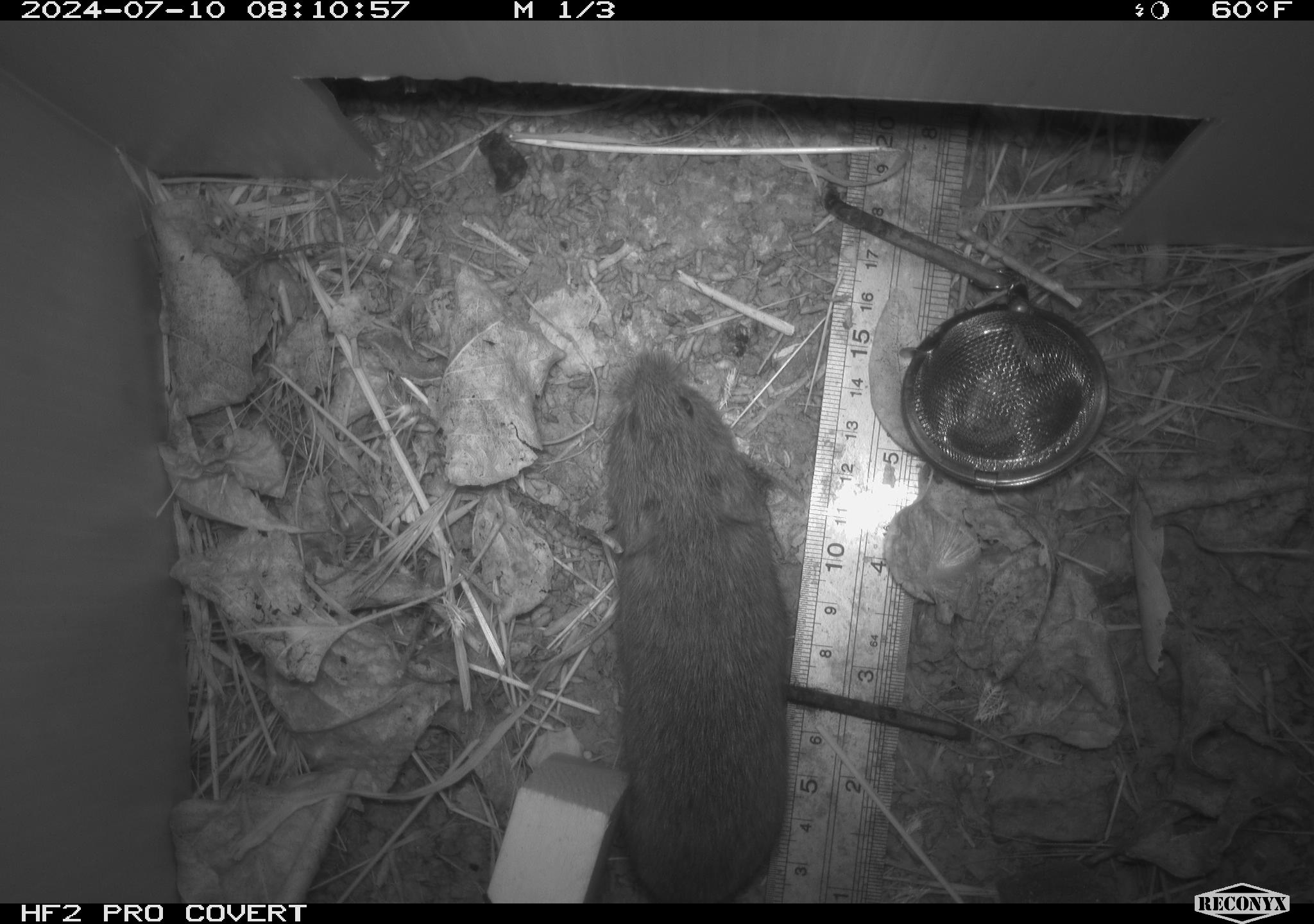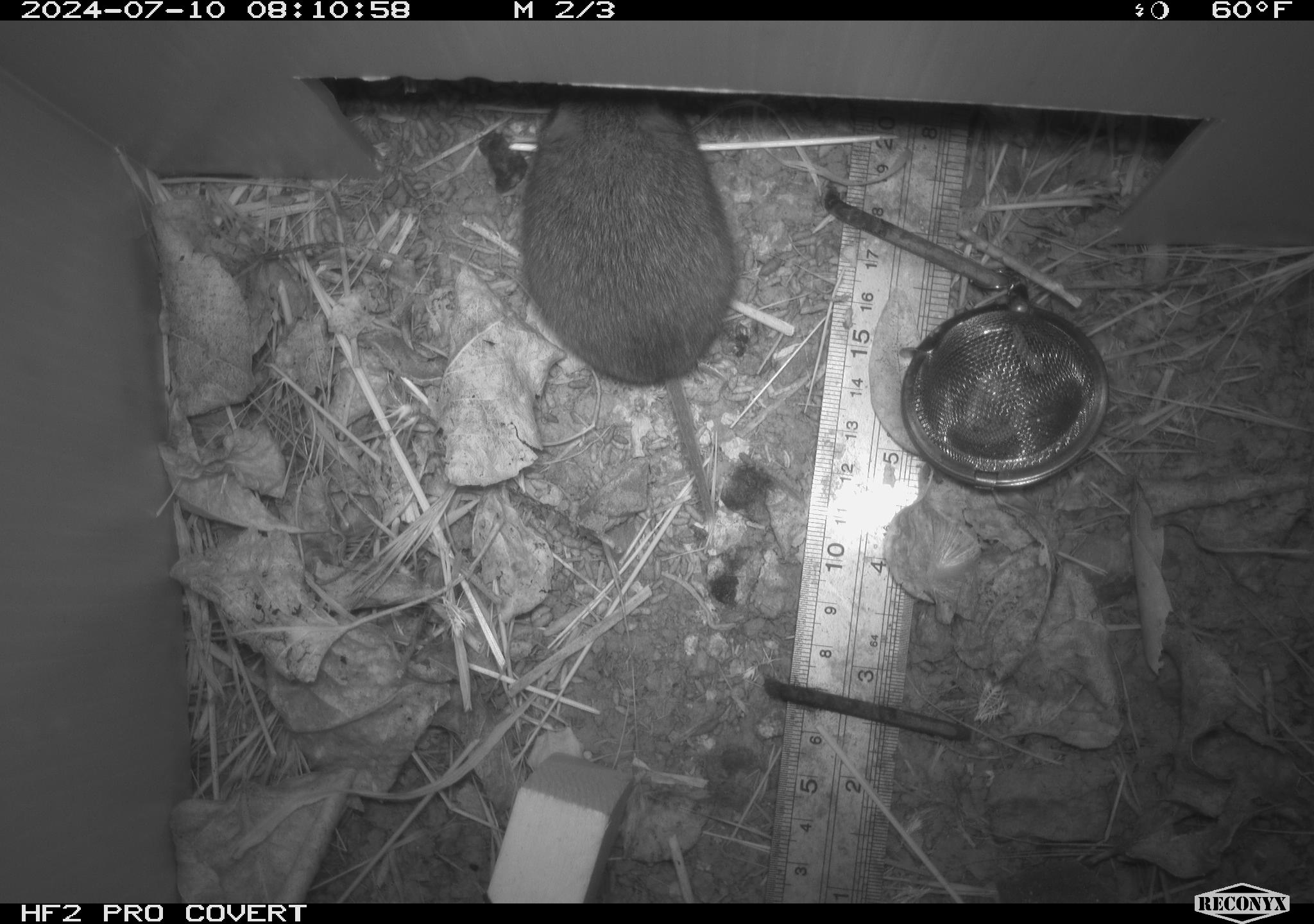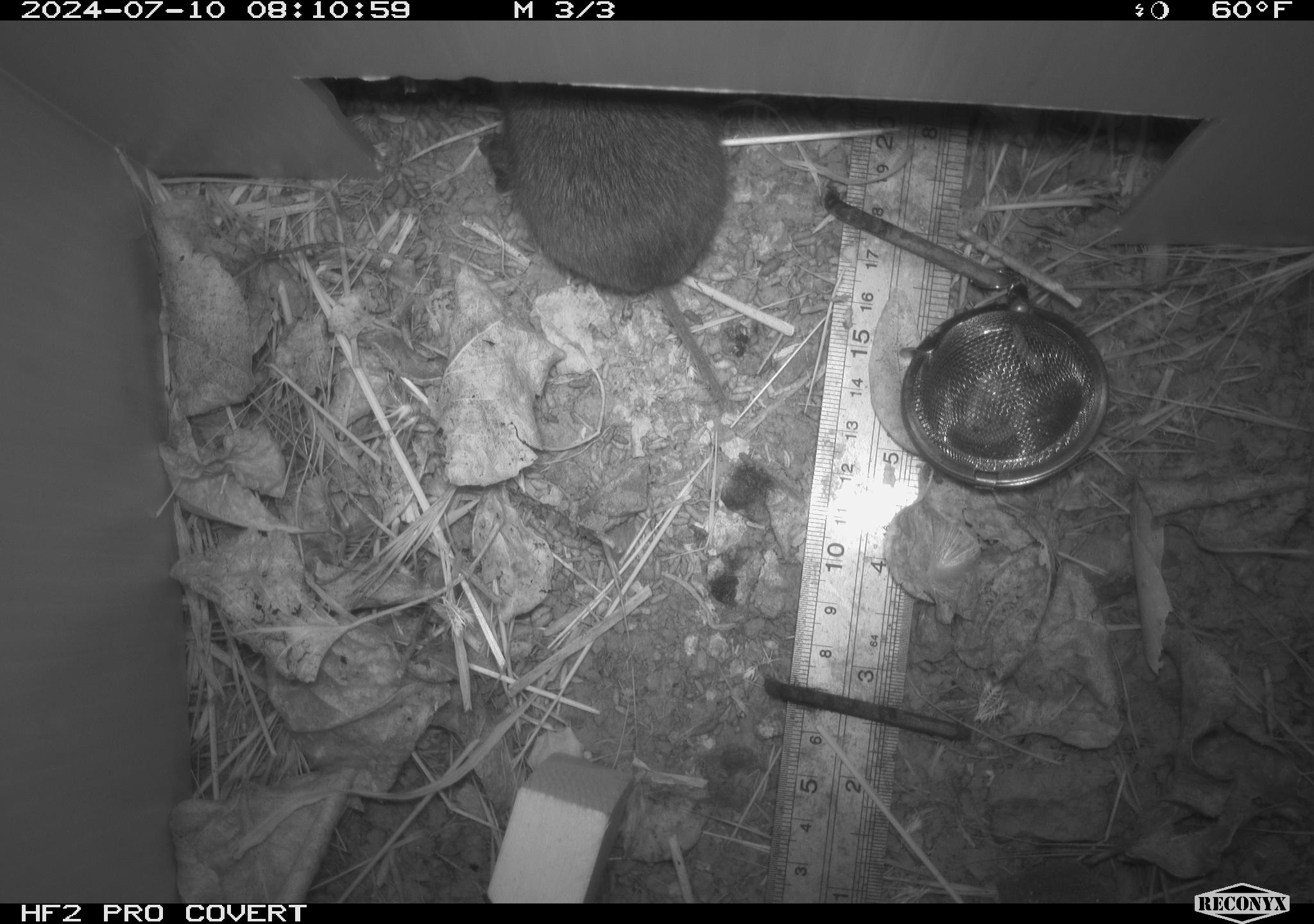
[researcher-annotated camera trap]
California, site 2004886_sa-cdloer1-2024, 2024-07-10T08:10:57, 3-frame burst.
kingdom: Animalia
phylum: Chordata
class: Mammalia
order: Rodentia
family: Cricetidae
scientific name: Arvicolinae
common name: voles, lemmings, and muskrats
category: arvicolinae subfamily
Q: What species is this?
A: Arvicolinae subfamily (voles, lemmings, and muskrats) (Arvicolinae).